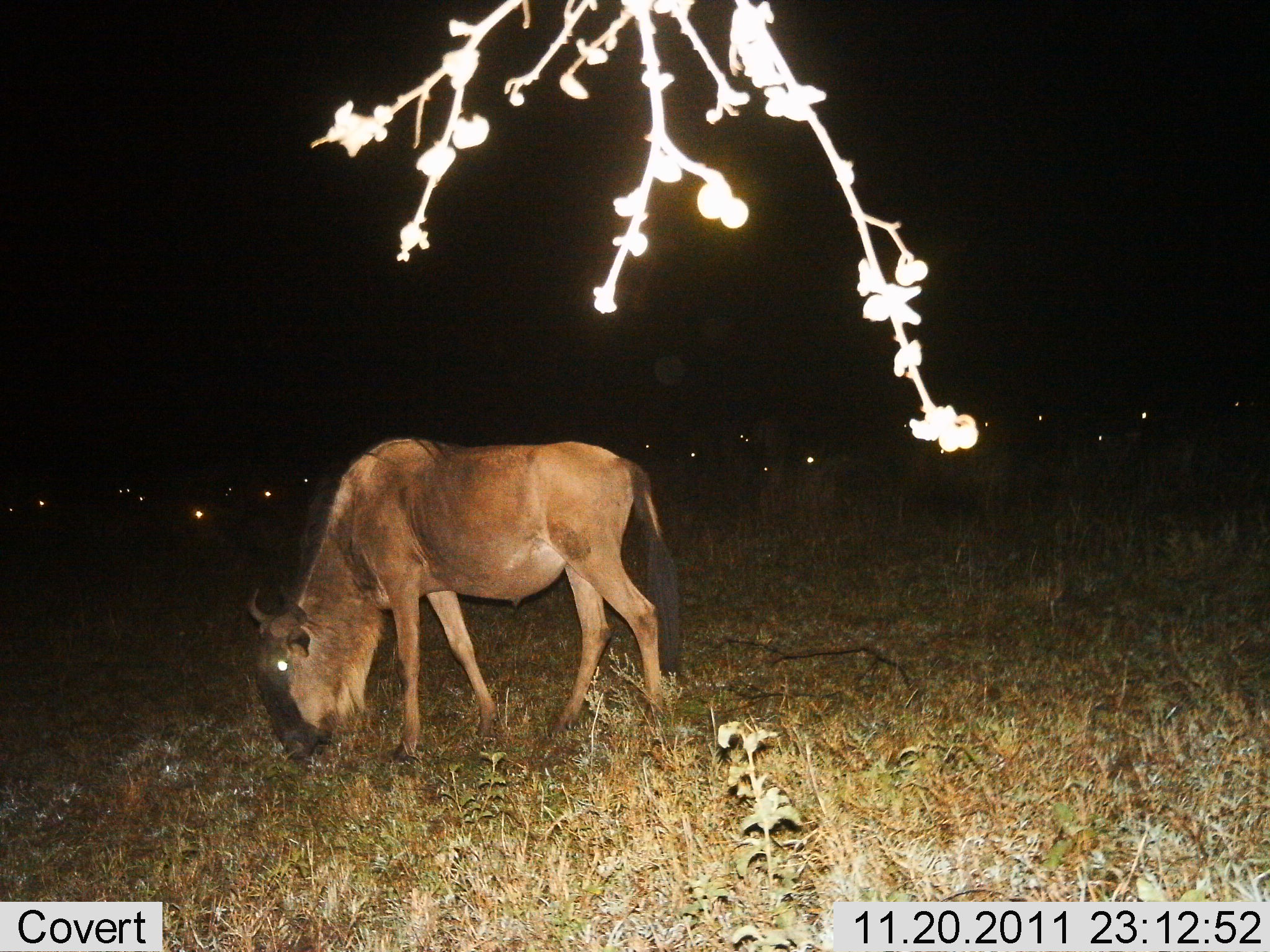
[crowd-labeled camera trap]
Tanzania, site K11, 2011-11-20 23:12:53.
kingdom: Animalia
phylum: Chordata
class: Mammalia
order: Artiodactyla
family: Bovidae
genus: Connochaetes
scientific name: Connochaetes taurinus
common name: blue wildebeest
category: wildebeest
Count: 11-50.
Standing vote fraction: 36%.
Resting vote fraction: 0%.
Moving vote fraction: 7%.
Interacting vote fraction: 0%.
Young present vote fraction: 7%.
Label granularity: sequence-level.